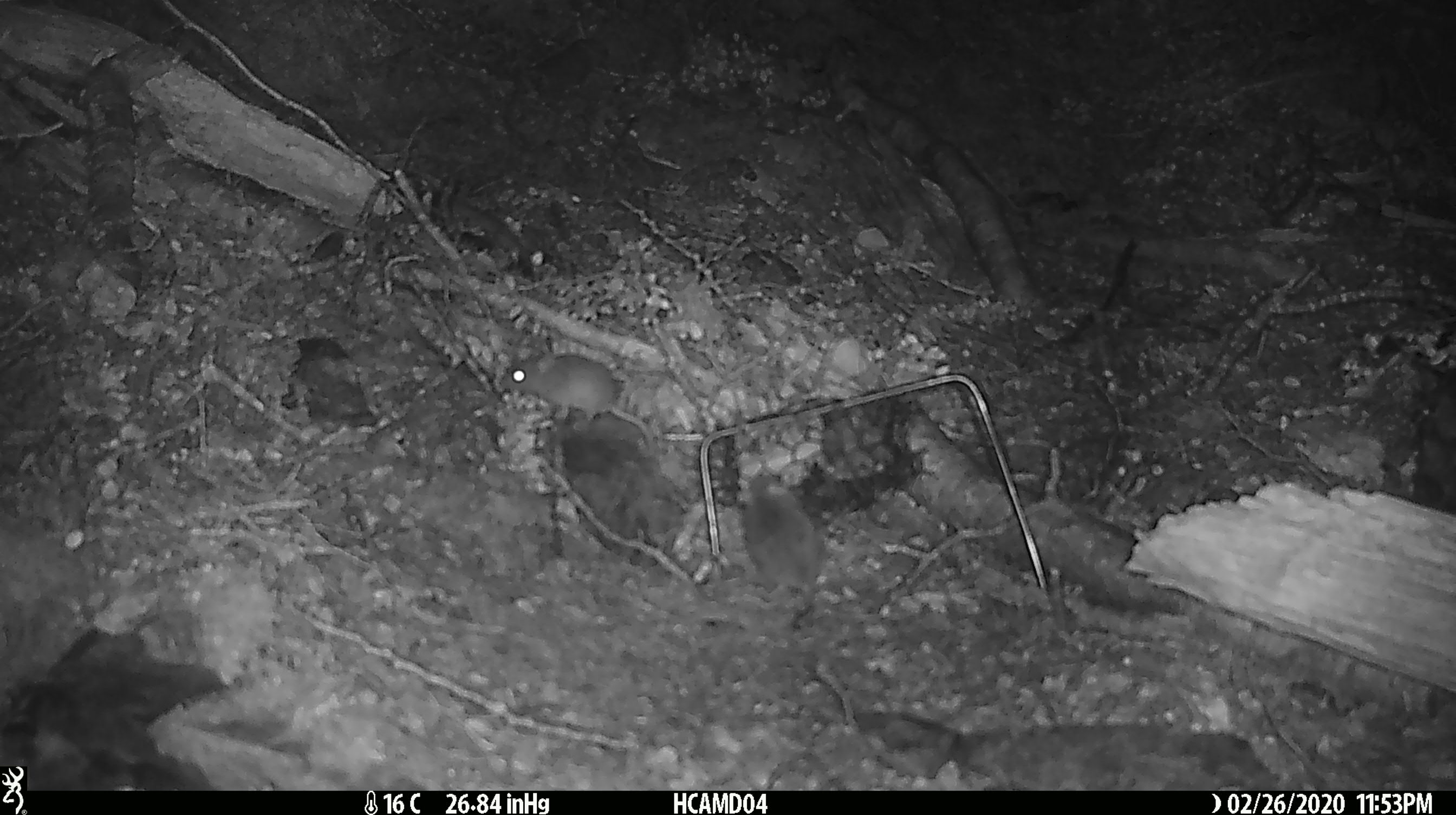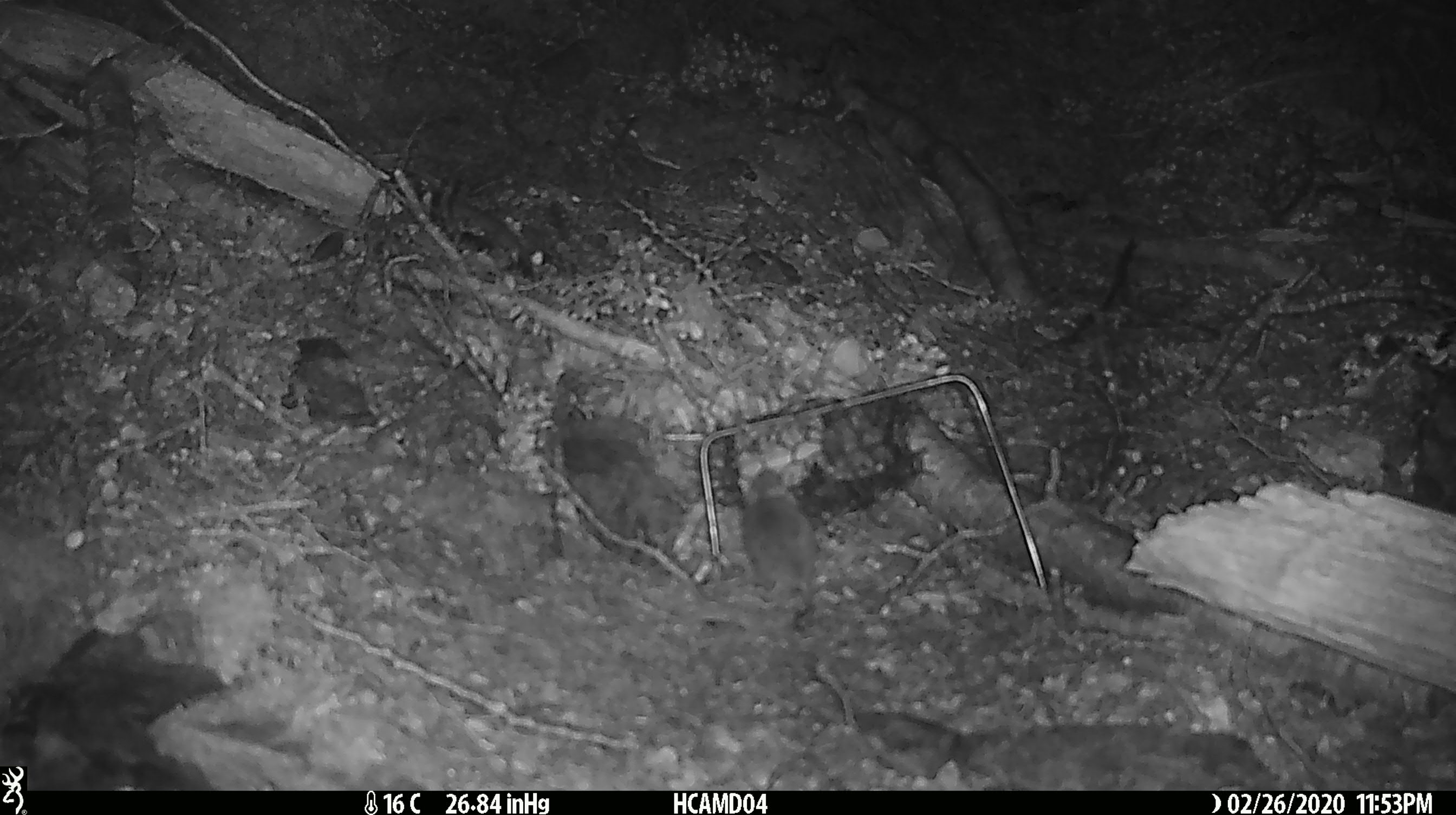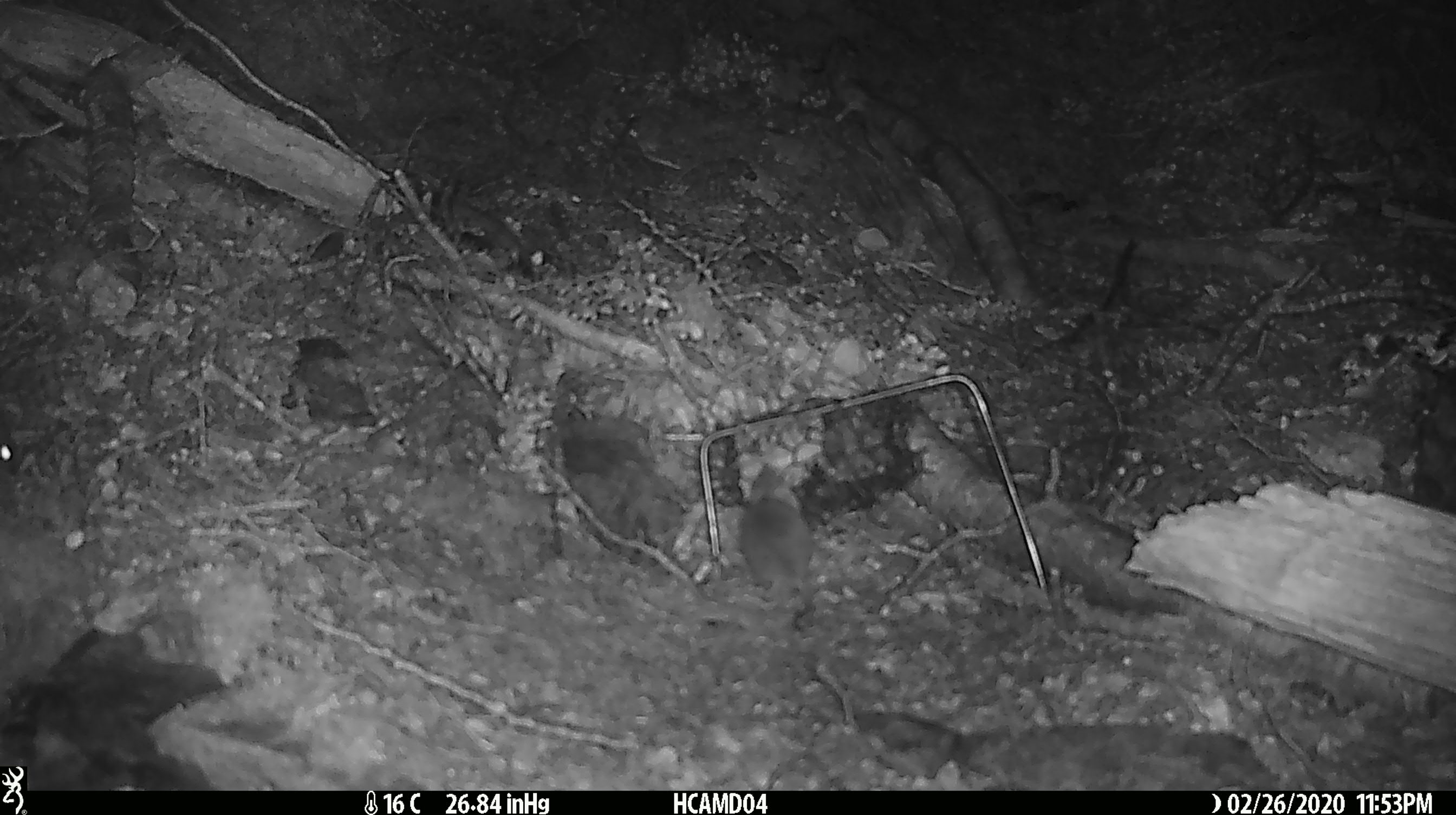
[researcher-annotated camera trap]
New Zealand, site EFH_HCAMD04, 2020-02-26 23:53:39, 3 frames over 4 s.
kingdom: Animalia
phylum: Chordata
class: Mammalia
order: Rodentia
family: Muridae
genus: Mus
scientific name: Mus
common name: mouse